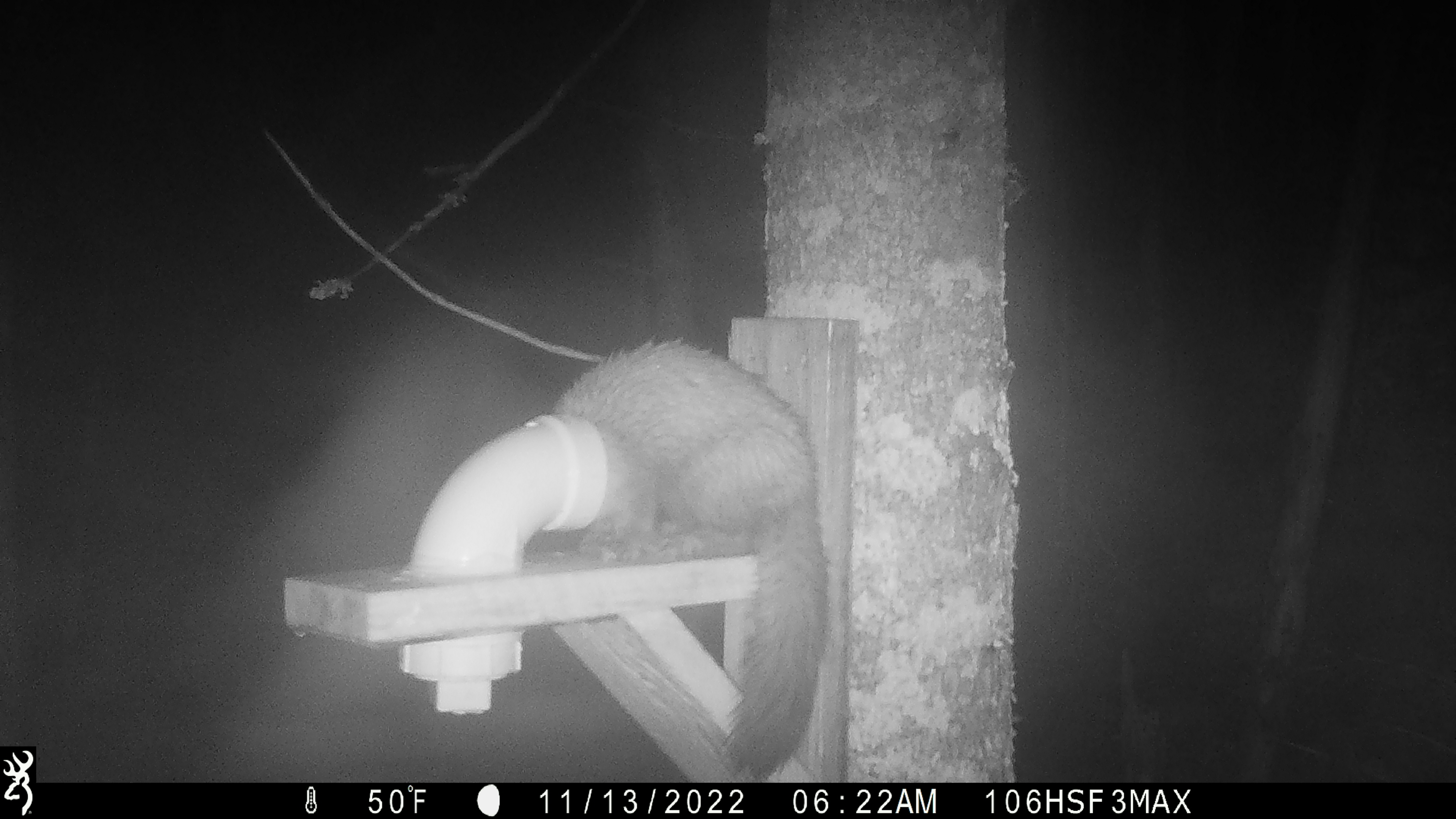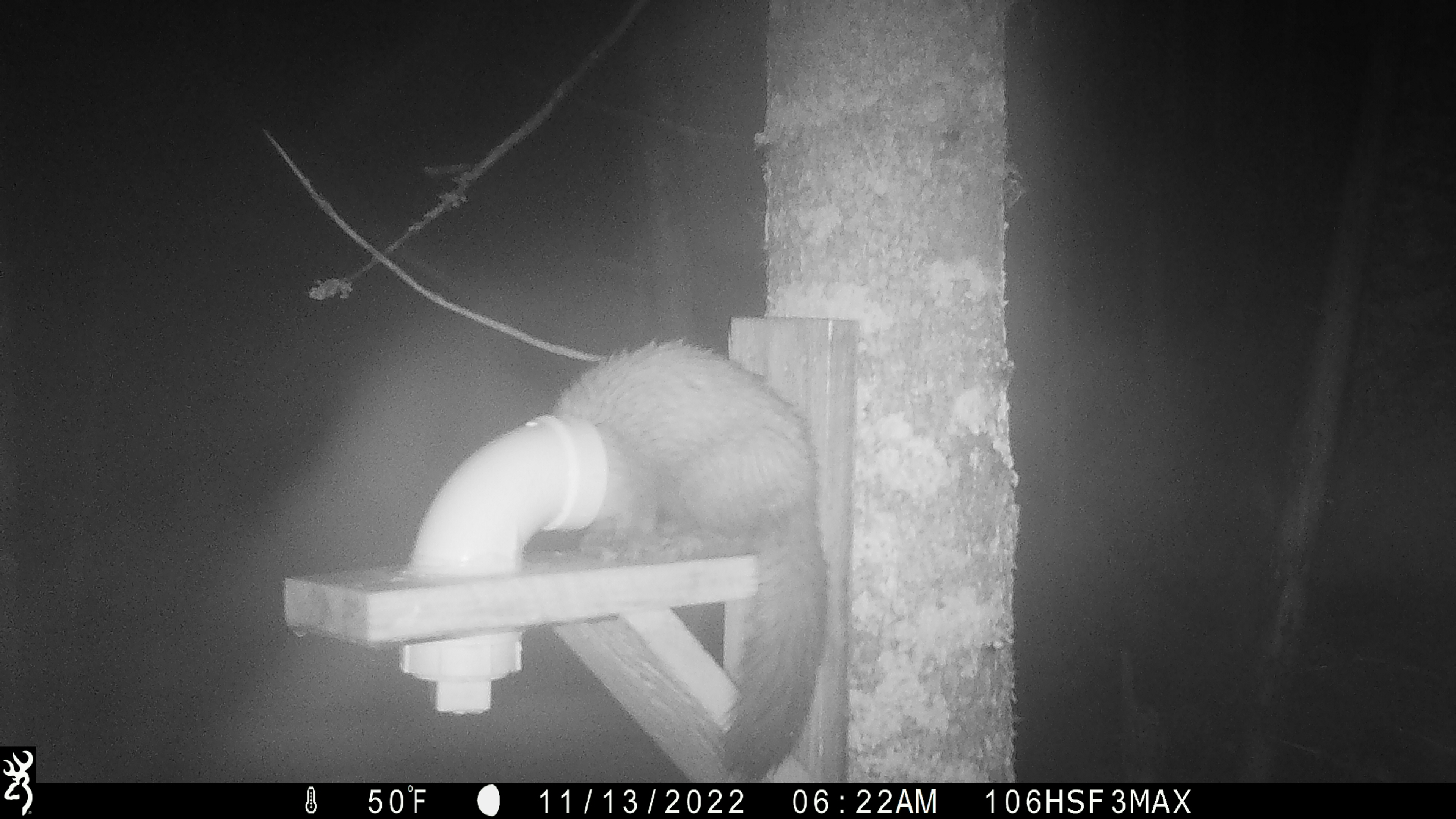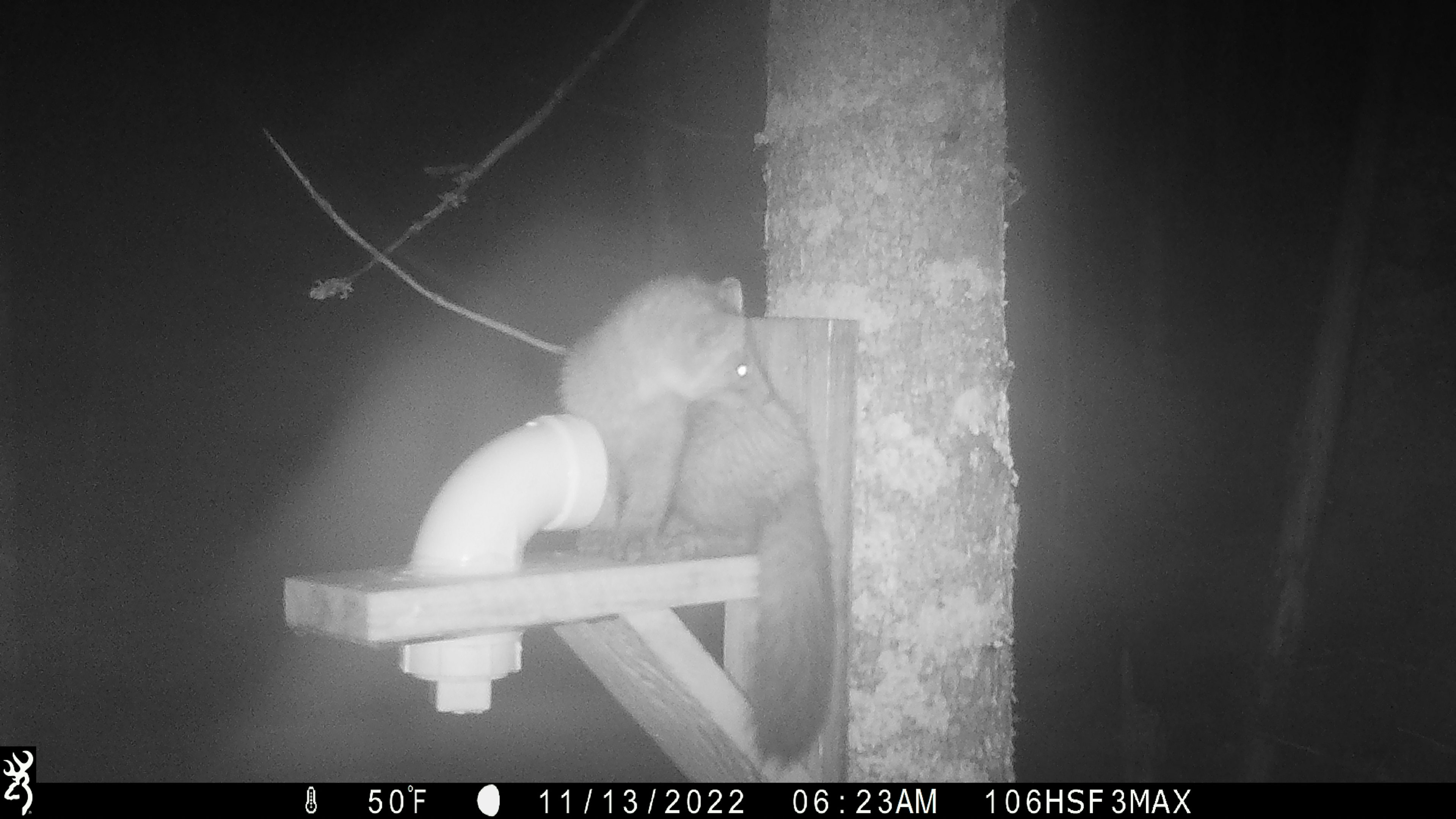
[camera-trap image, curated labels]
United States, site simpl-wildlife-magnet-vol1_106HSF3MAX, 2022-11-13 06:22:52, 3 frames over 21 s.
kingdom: Animalia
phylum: Chordata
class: Mammalia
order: Carnivora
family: Mustelidae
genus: Martes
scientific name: Martes americana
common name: american marten